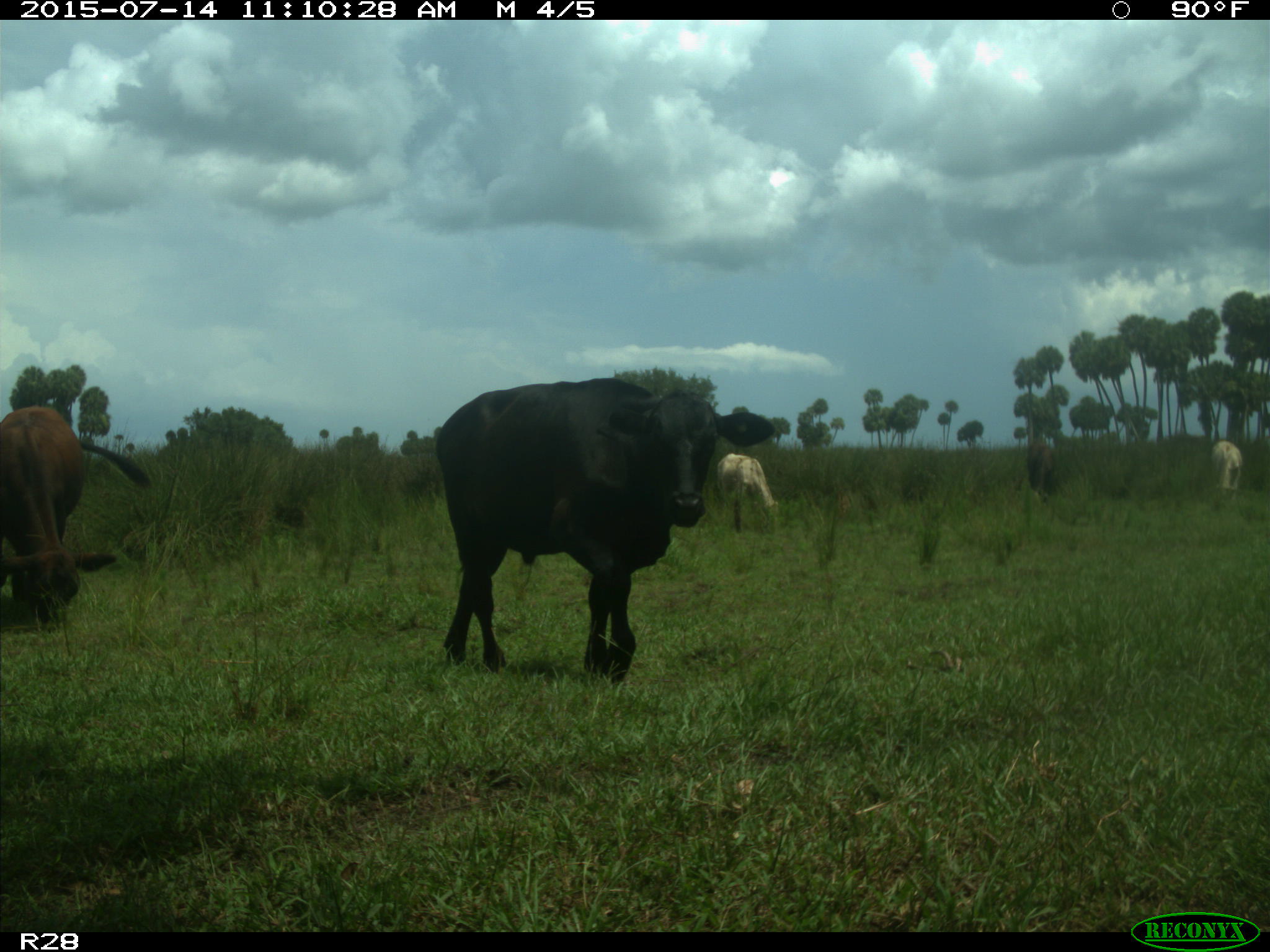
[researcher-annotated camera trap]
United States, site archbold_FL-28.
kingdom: Animalia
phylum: Chordata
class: Mammalia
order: Artiodactyla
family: Bovidae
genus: Bos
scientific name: Bos taurus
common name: domestic cow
Bos taurus (domestic cow).